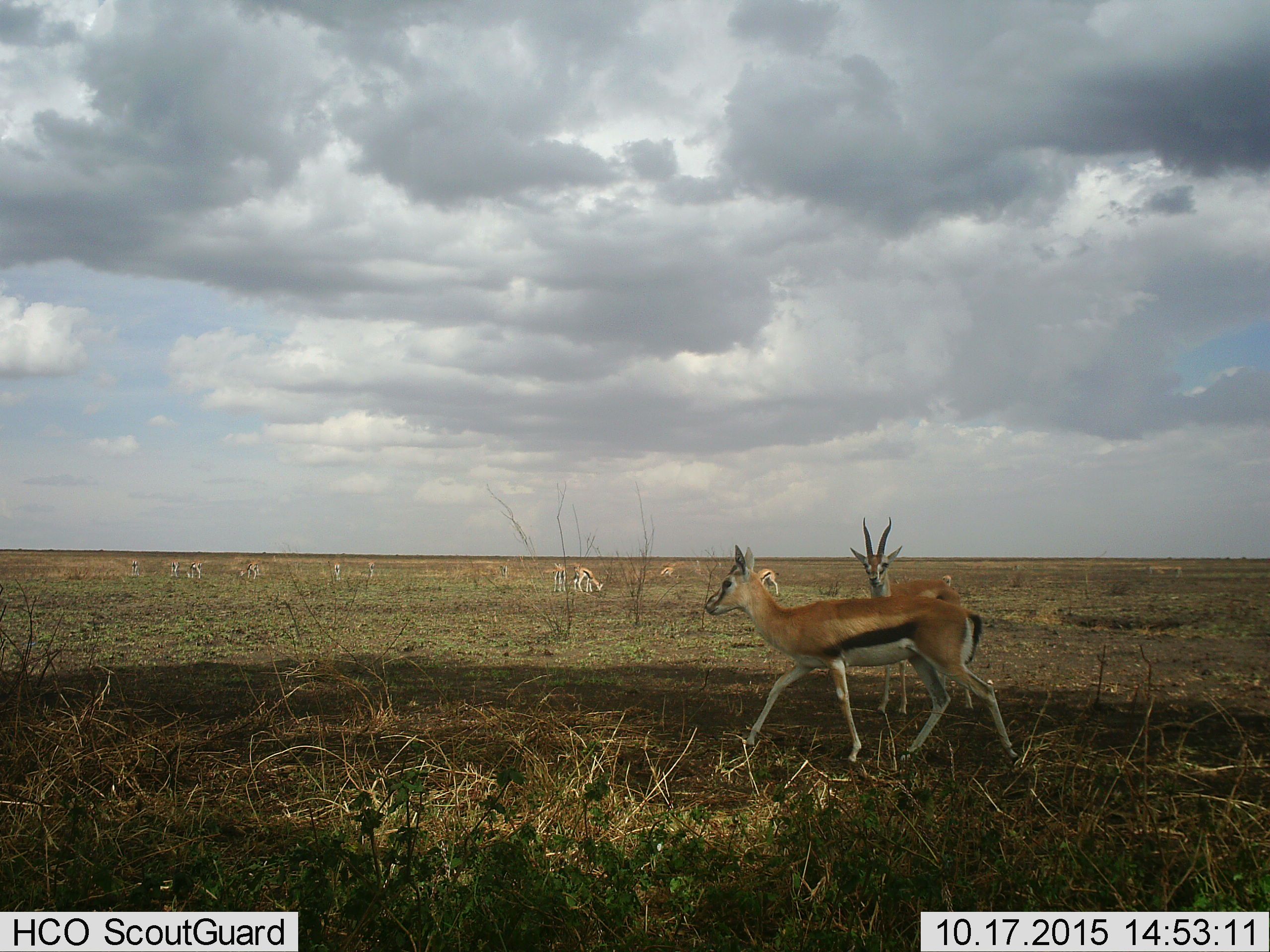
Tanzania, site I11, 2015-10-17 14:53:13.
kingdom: Animalia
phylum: Chordata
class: Mammalia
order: Artiodactyla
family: Bovidae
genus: Eudorcas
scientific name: Eudorcas thomsonii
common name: thomson's gazelle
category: gazellethomsons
Gazellethomsons (thomson's gazelle) (Eudorcas thomsonii), count 11-50. Behavior (volunteer vote fractions): standing 80%, resting 0%, moving 60%, interacting 0%. Young present (vote fraction): 0%. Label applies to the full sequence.